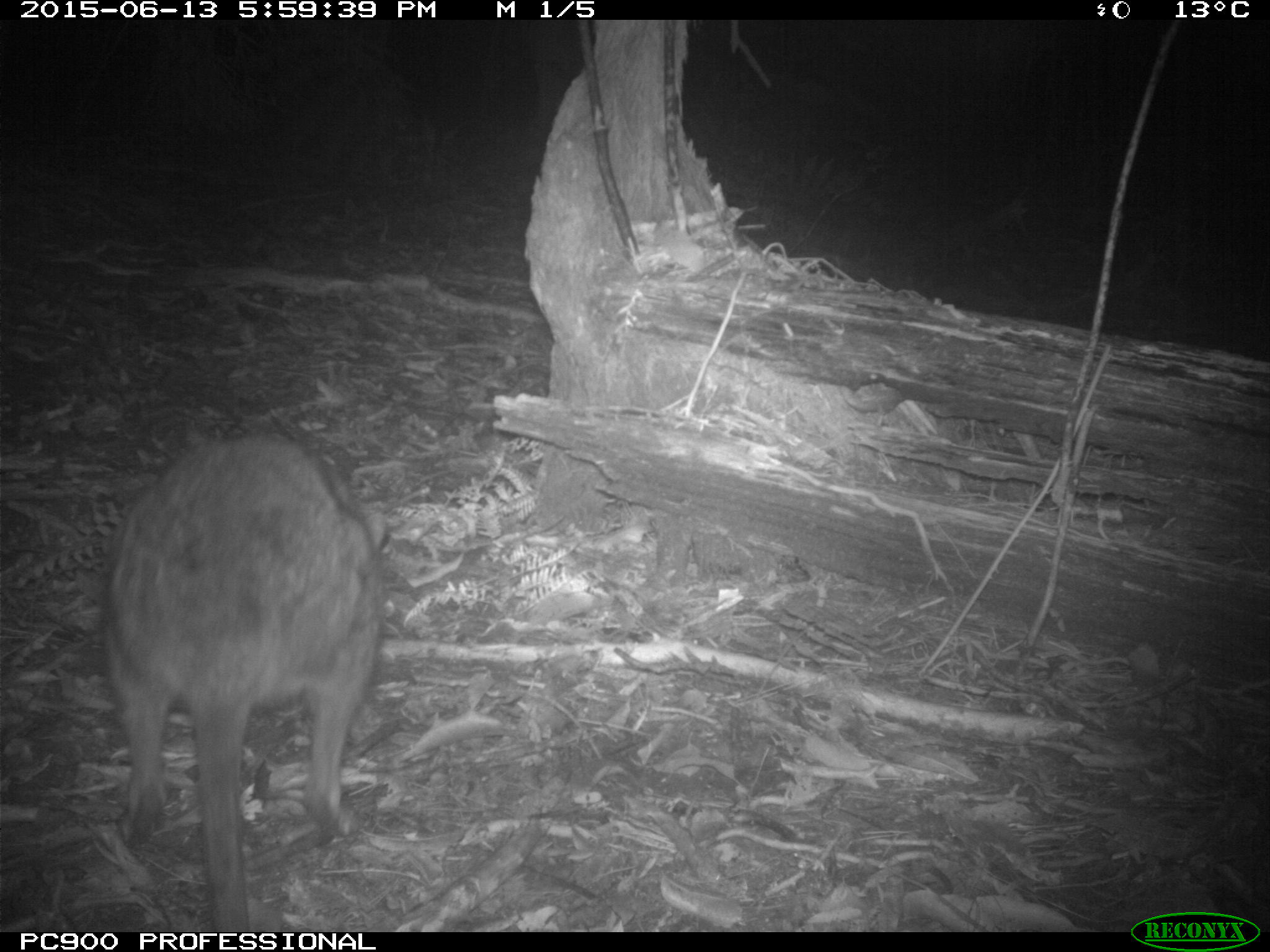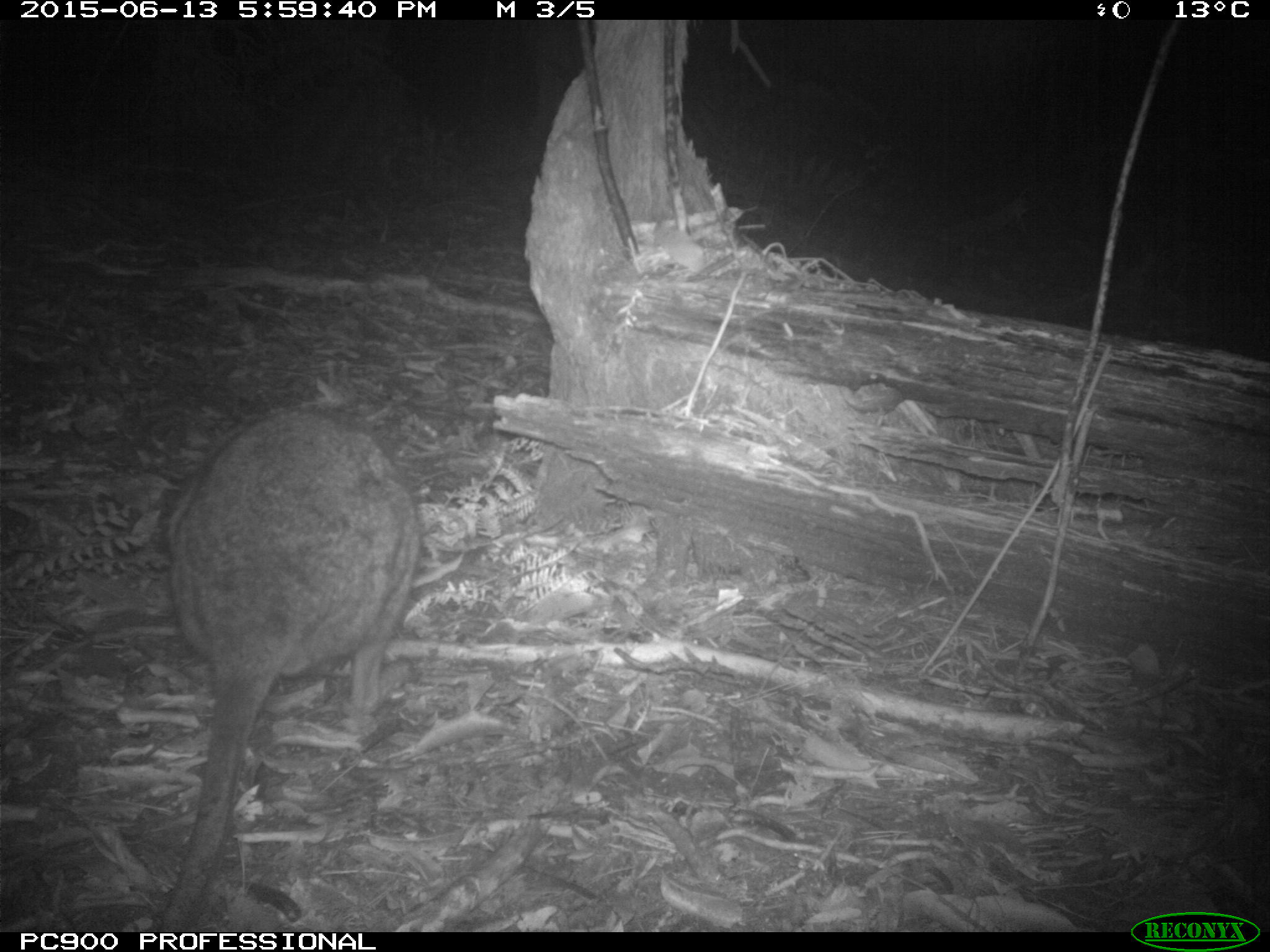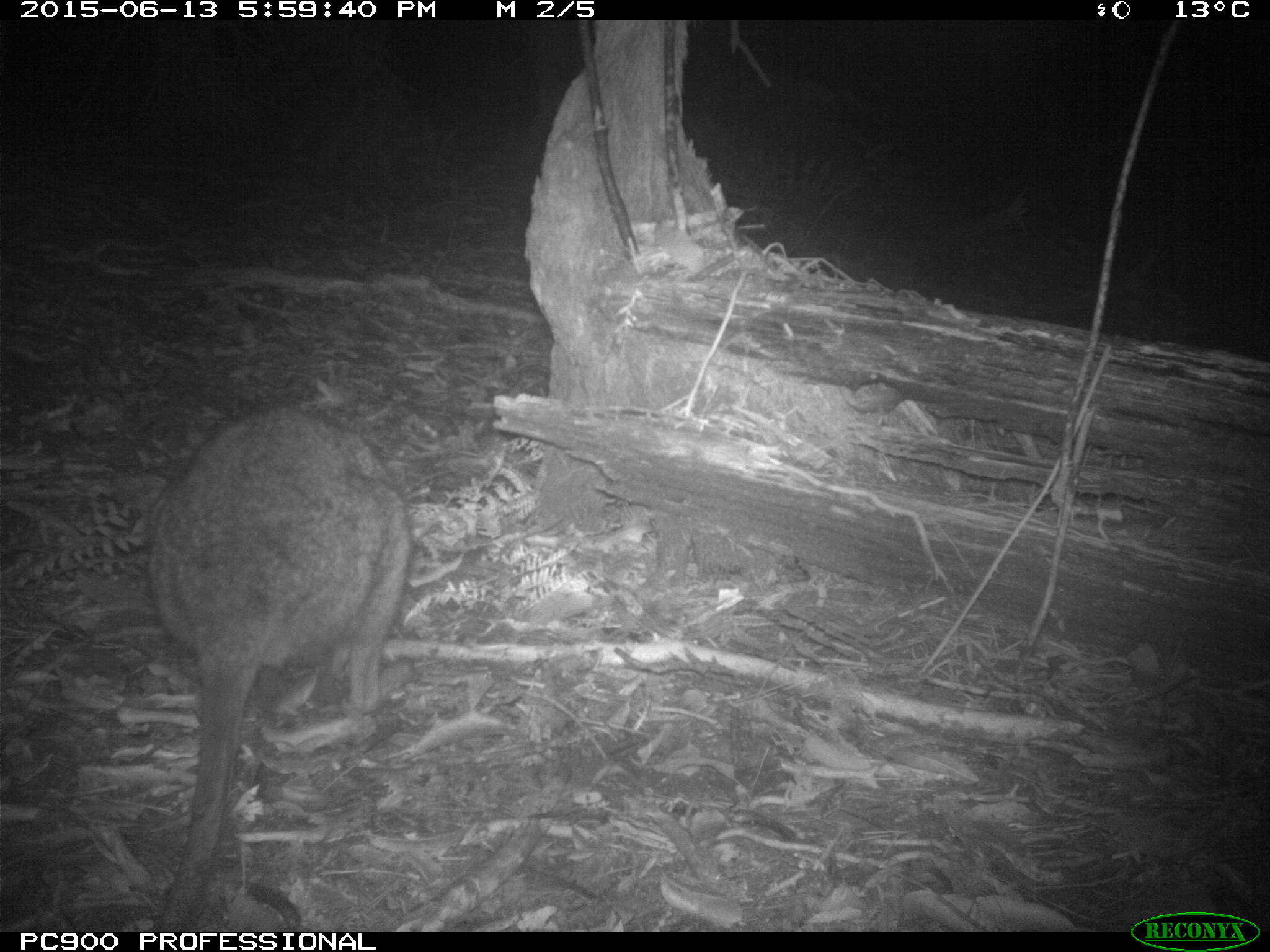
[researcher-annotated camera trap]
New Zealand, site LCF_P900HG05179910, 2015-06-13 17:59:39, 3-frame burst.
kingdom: Animalia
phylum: Chordata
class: Mammalia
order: Diprotodontia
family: Macropodidae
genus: Notamacropus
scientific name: Notamacropus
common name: wallaby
Wallaby (Notamacropus).